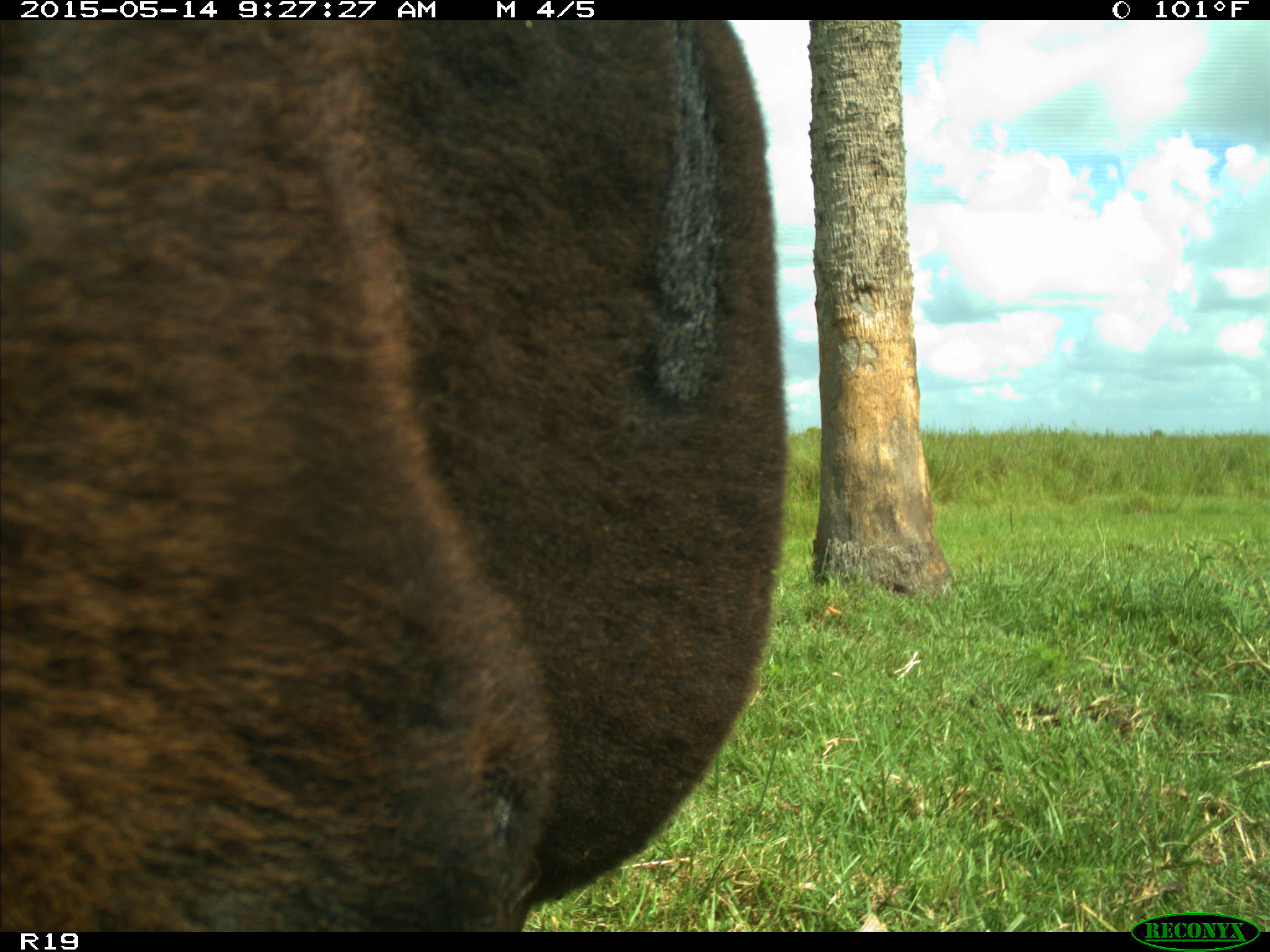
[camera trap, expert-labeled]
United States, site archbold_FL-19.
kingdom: Animalia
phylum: Chordata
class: Mammalia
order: Artiodactyla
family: Bovidae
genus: Bos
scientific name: Bos taurus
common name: domestic cow